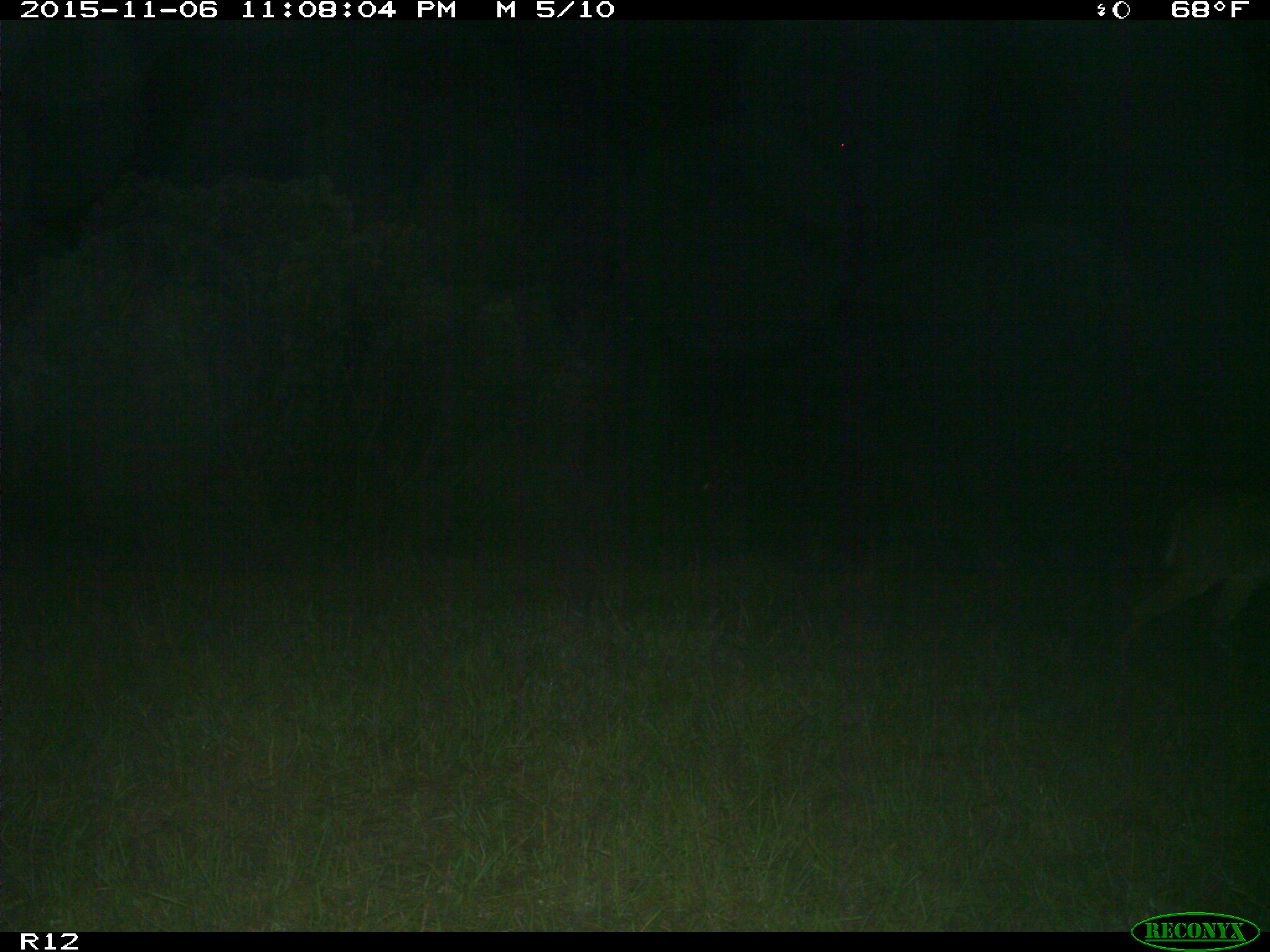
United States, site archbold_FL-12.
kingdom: Animalia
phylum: Chordata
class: Mammalia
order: Artiodactyla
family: Cervidae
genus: Odocoileus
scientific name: Odocoileus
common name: deer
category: unidentified deer